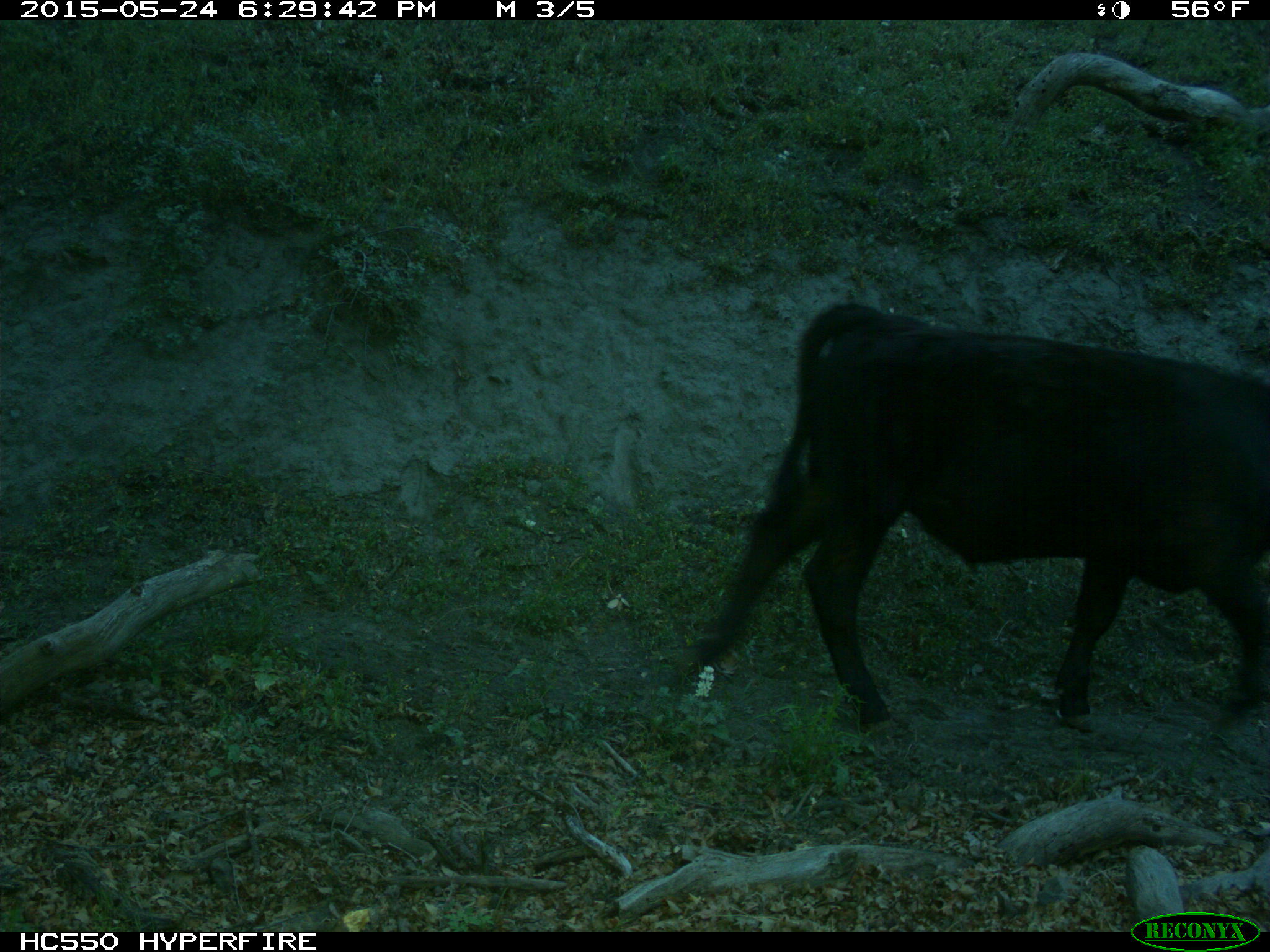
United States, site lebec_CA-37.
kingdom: Animalia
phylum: Chordata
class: Mammalia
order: Artiodactyla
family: Bovidae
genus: Bos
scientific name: Bos taurus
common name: domestic cow